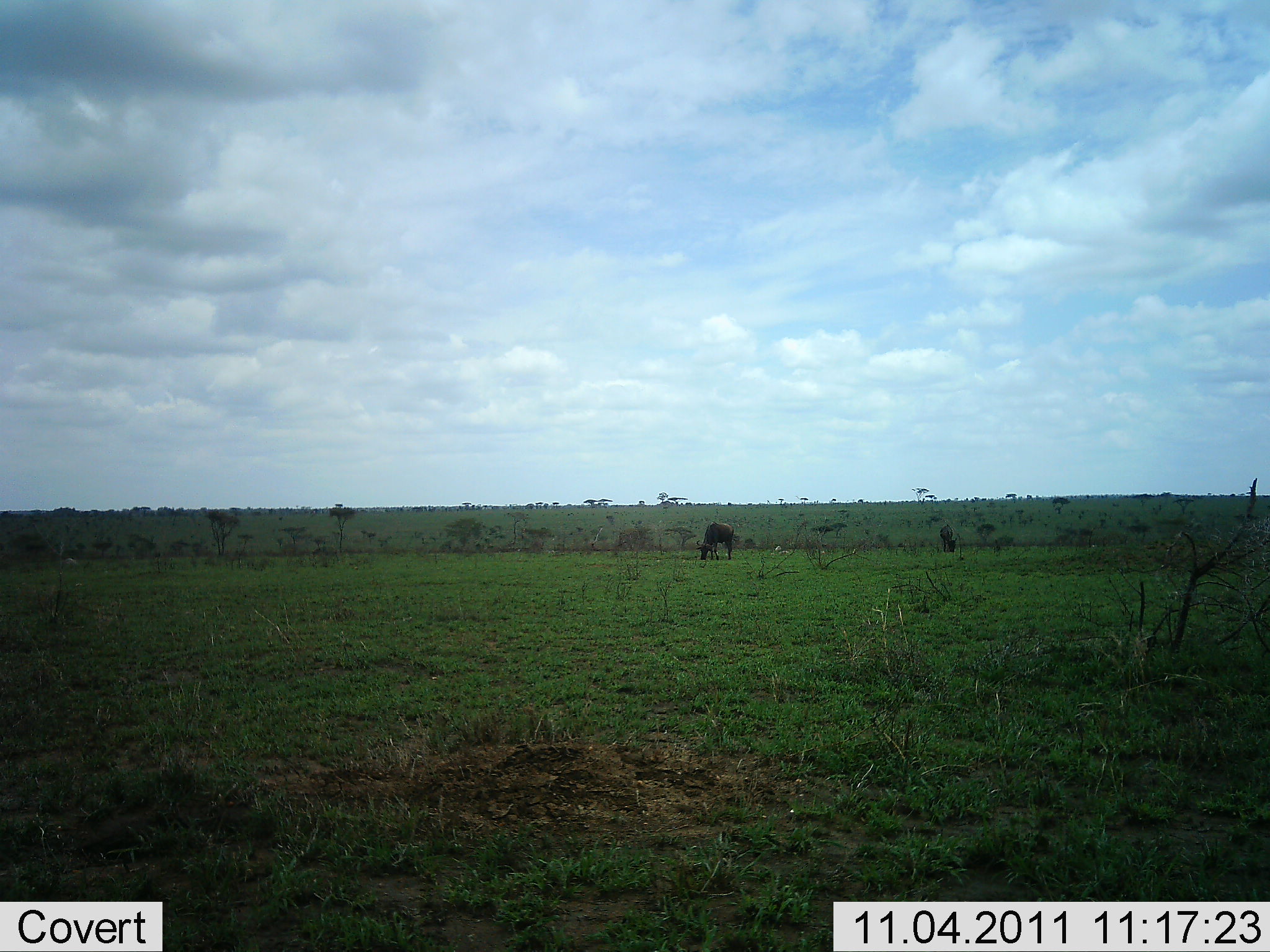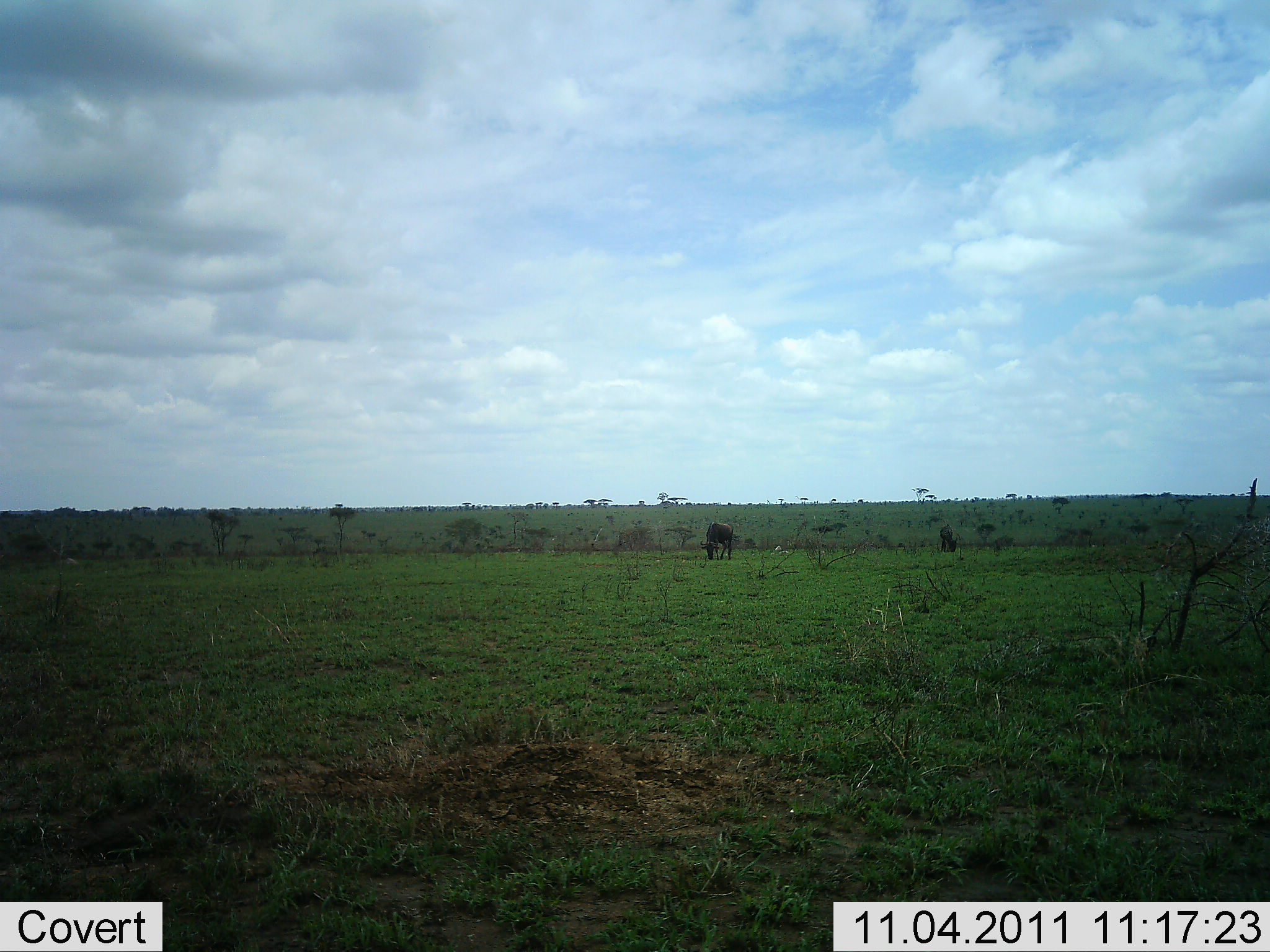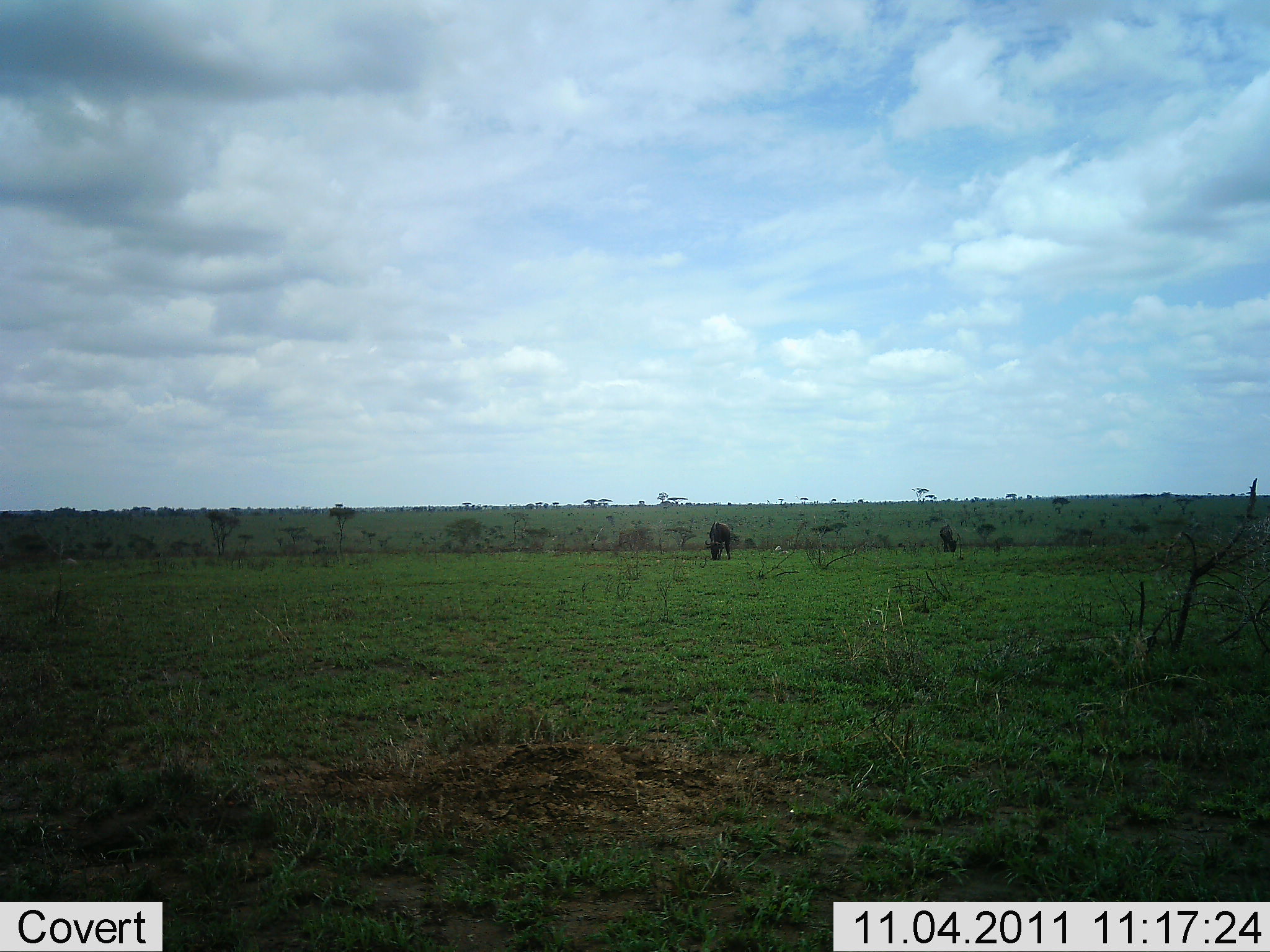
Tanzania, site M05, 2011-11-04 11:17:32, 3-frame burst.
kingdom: Animalia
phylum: Chordata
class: Mammalia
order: Artiodactyla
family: Bovidae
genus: Connochaetes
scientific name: Connochaetes taurinus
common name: blue wildebeest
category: wildebeest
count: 2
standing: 27%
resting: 0%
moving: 0%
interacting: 0%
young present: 0%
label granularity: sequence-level